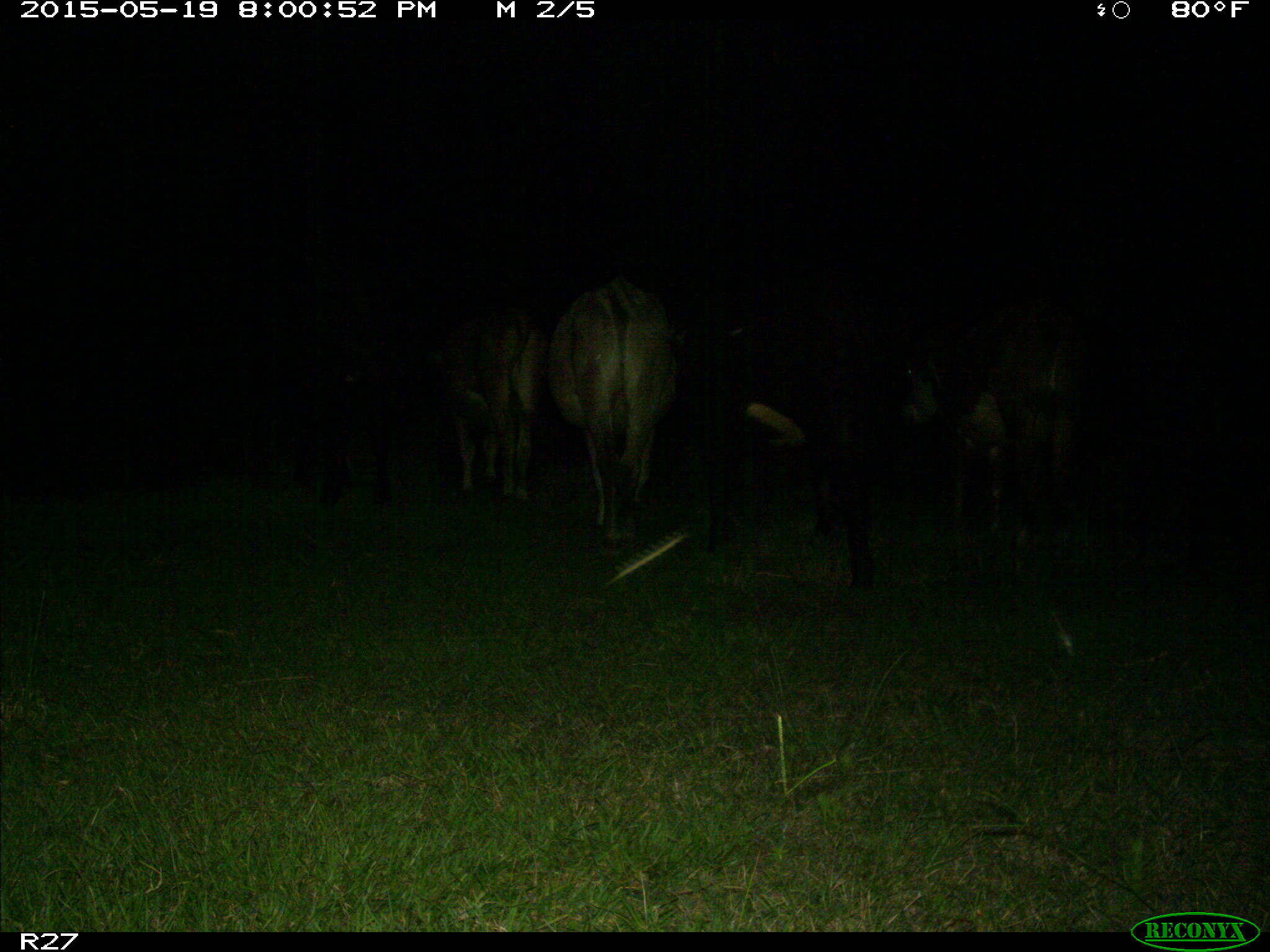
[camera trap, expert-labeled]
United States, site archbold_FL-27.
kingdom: Animalia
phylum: Chordata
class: Mammalia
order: Artiodactyla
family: Bovidae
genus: Bos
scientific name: Bos taurus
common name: domestic cow